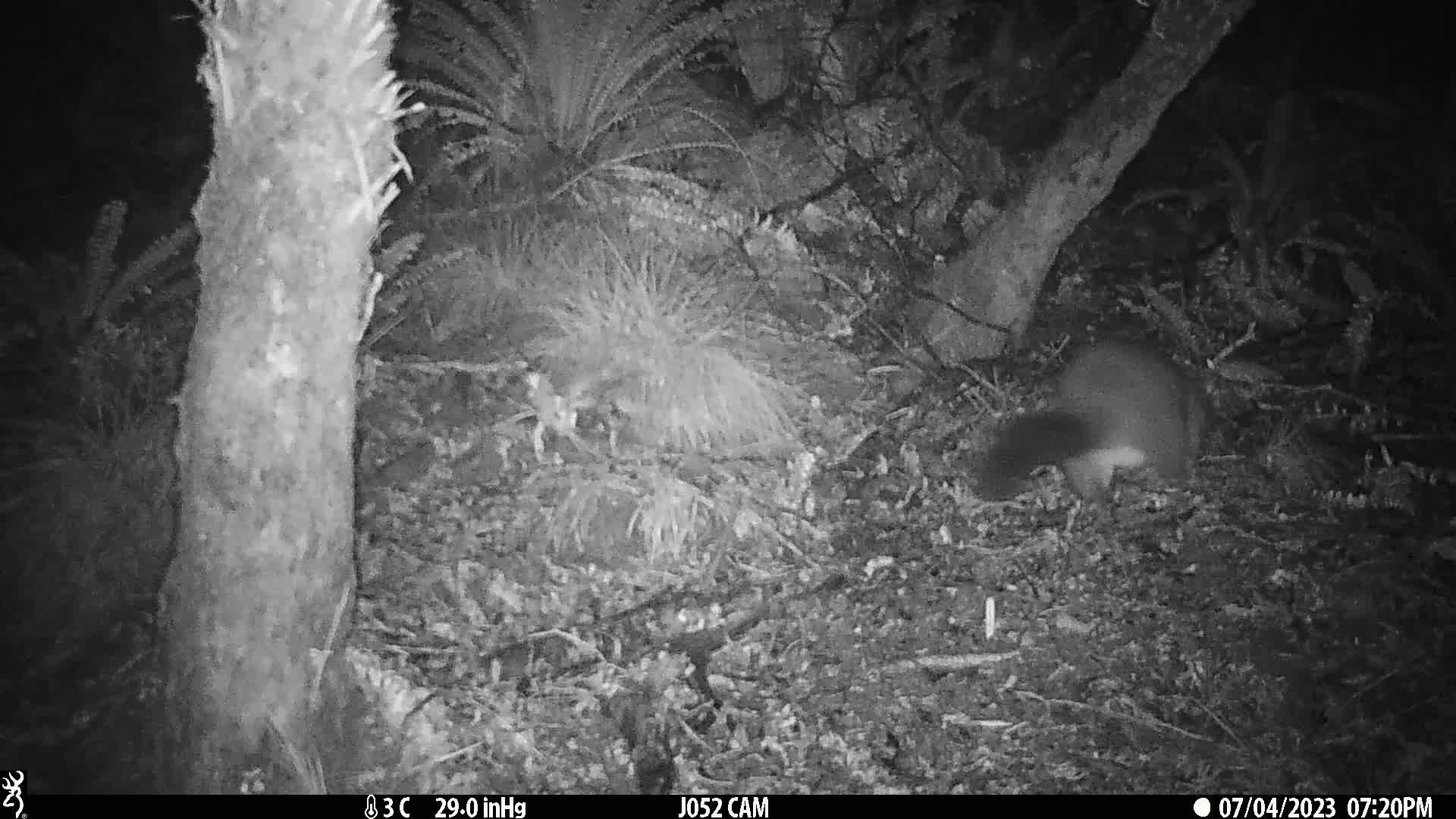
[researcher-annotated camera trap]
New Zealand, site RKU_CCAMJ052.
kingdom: Animalia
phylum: Chordata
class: Mammalia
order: Diprotodontia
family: Phalangeridae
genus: Trichosurus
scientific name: Trichosurus vulpecula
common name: common brushtail possum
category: possum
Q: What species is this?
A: Possum (common brushtail possum) (Trichosurus vulpecula).